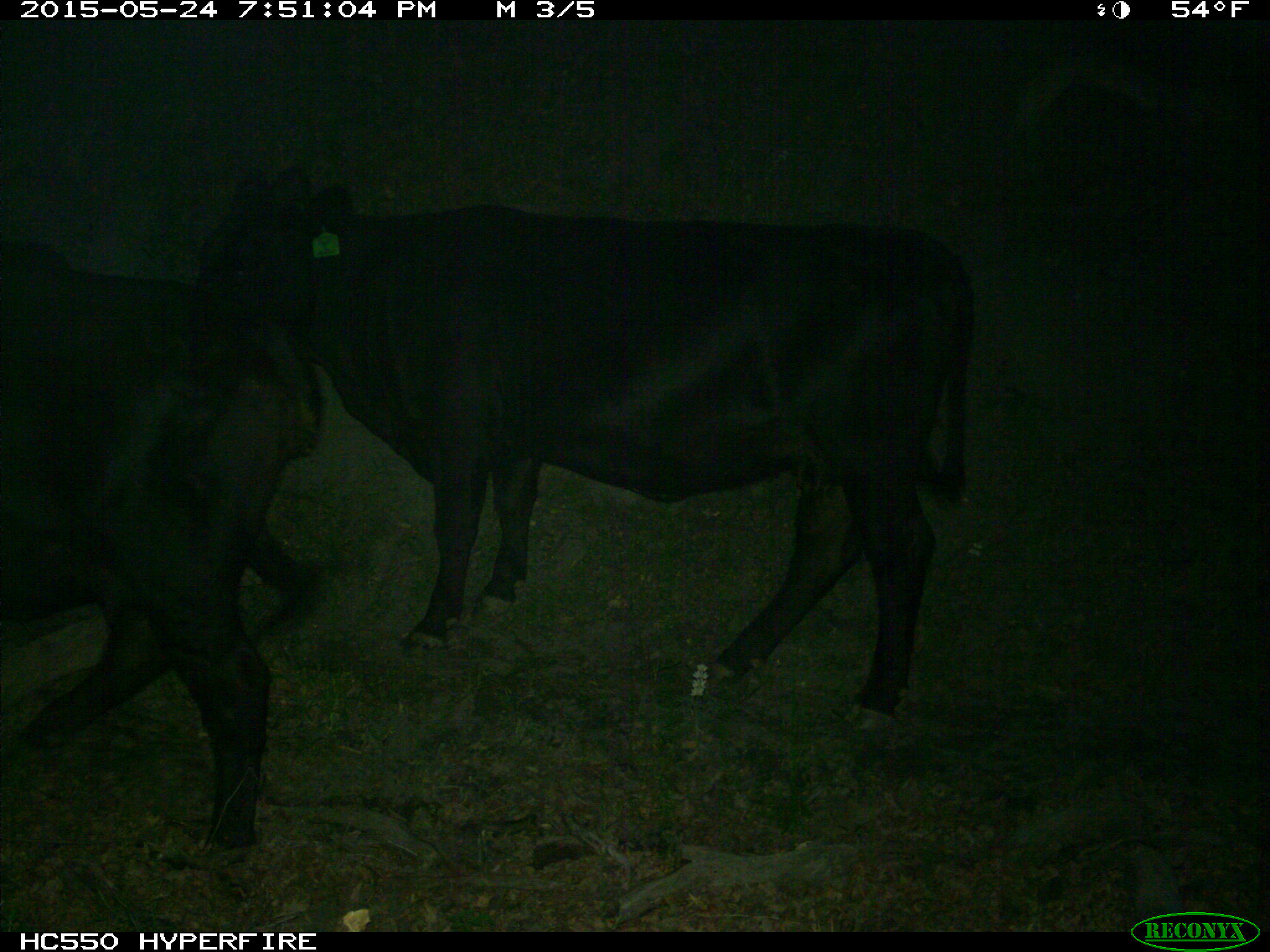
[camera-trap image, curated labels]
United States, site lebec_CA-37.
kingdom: Animalia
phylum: Chordata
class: Mammalia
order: Artiodactyla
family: Bovidae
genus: Bos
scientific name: Bos taurus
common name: domestic cow